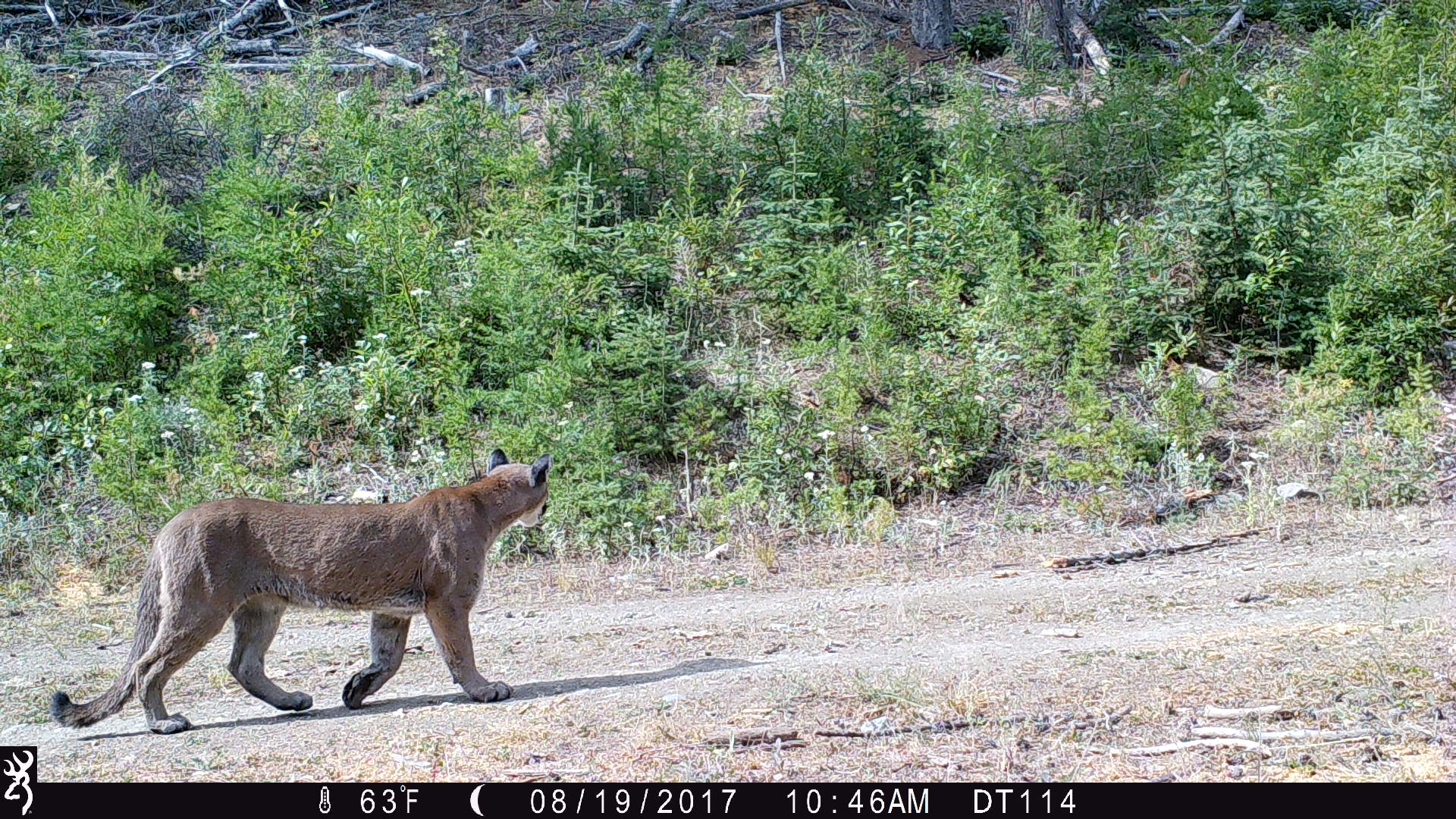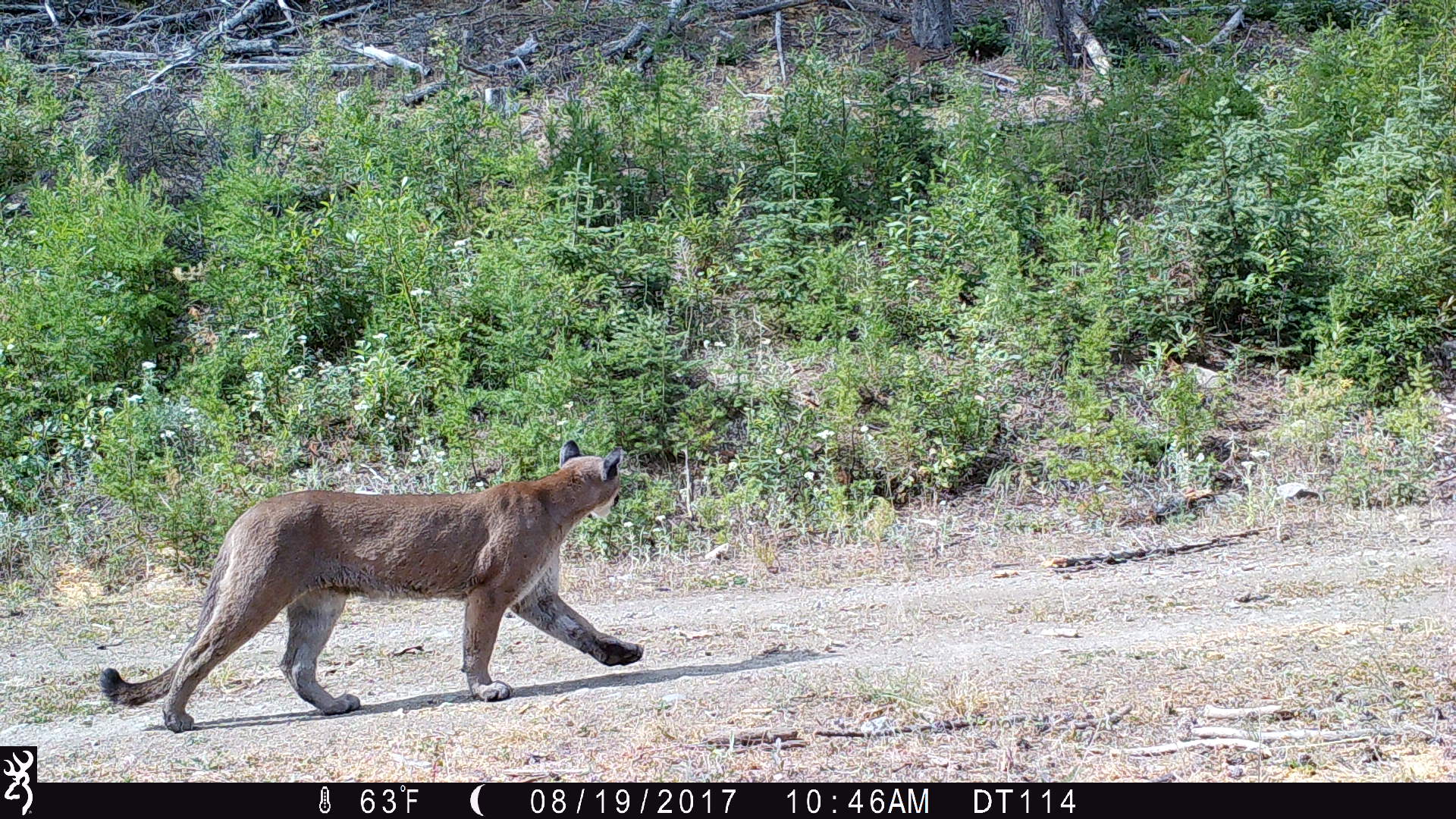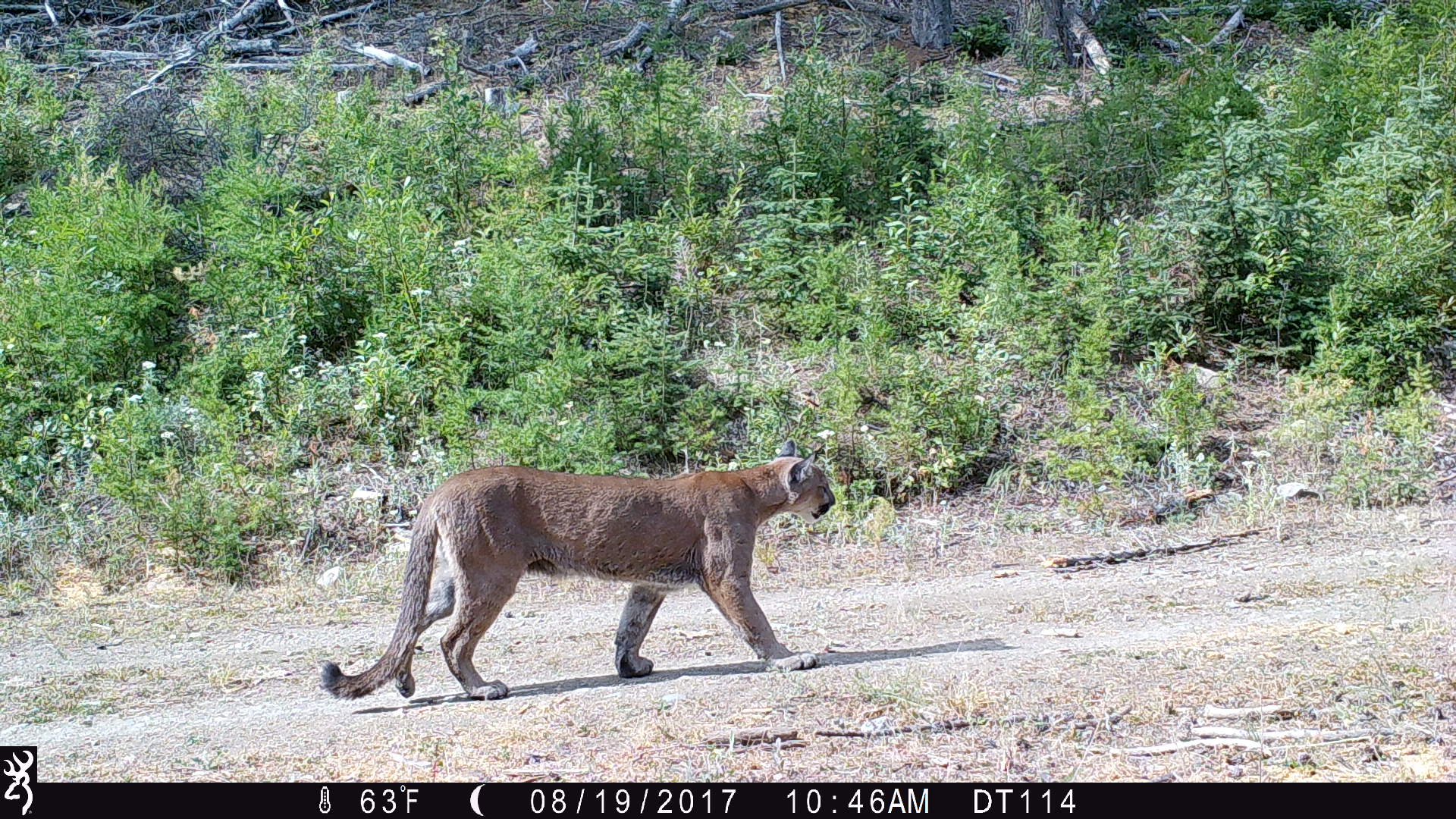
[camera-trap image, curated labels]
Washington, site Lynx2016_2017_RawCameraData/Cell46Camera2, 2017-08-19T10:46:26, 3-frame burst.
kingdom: Animalia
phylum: Chordata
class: Mammalia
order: Carnivora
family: Felidae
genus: Puma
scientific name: Puma concolor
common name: mountain lion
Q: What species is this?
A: Puma concolor (mountain lion).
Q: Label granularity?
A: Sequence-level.